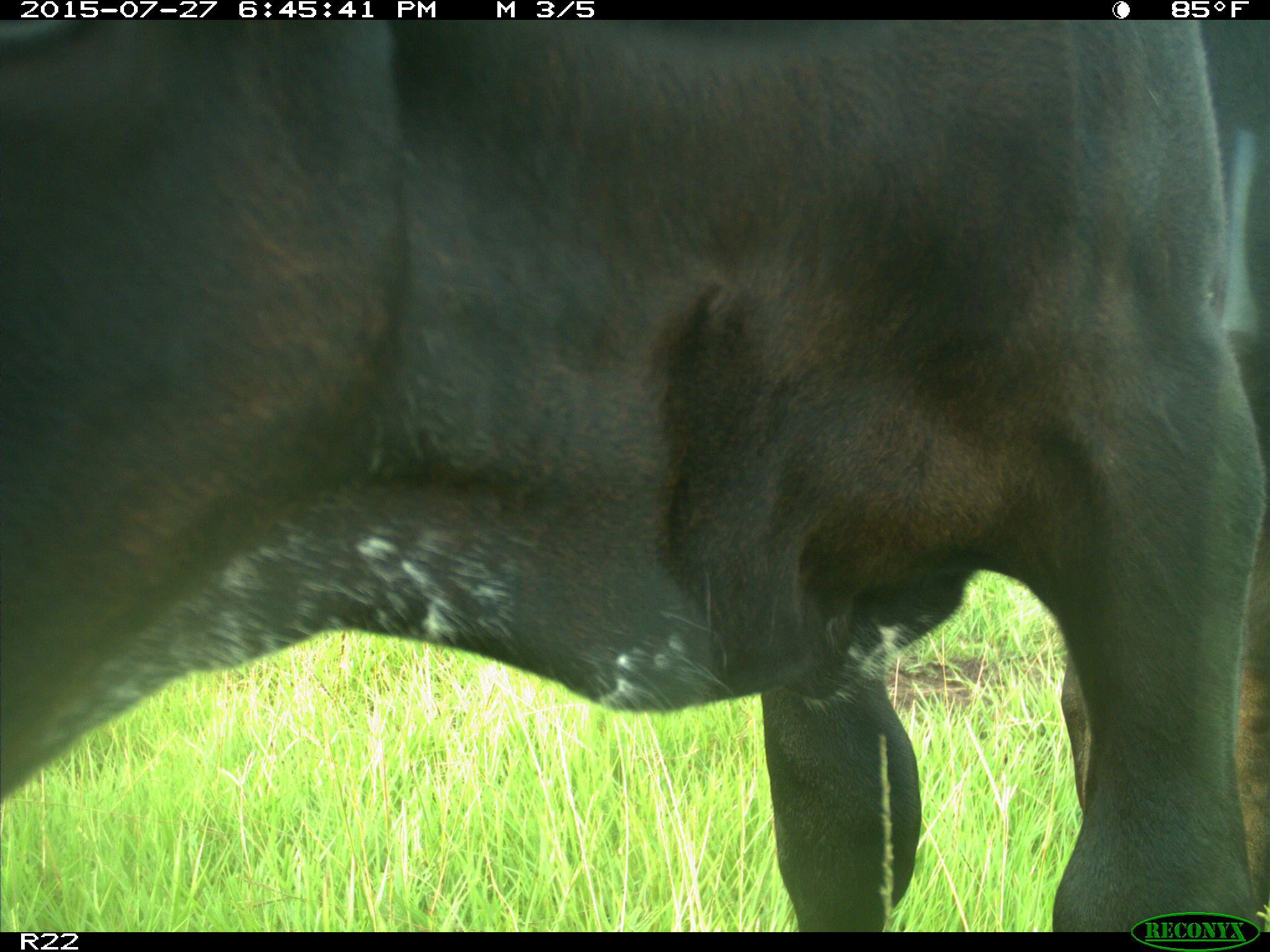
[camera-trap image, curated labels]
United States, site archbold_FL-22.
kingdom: Animalia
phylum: Chordata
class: Mammalia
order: Artiodactyla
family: Bovidae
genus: Bos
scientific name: Bos taurus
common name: domestic cow